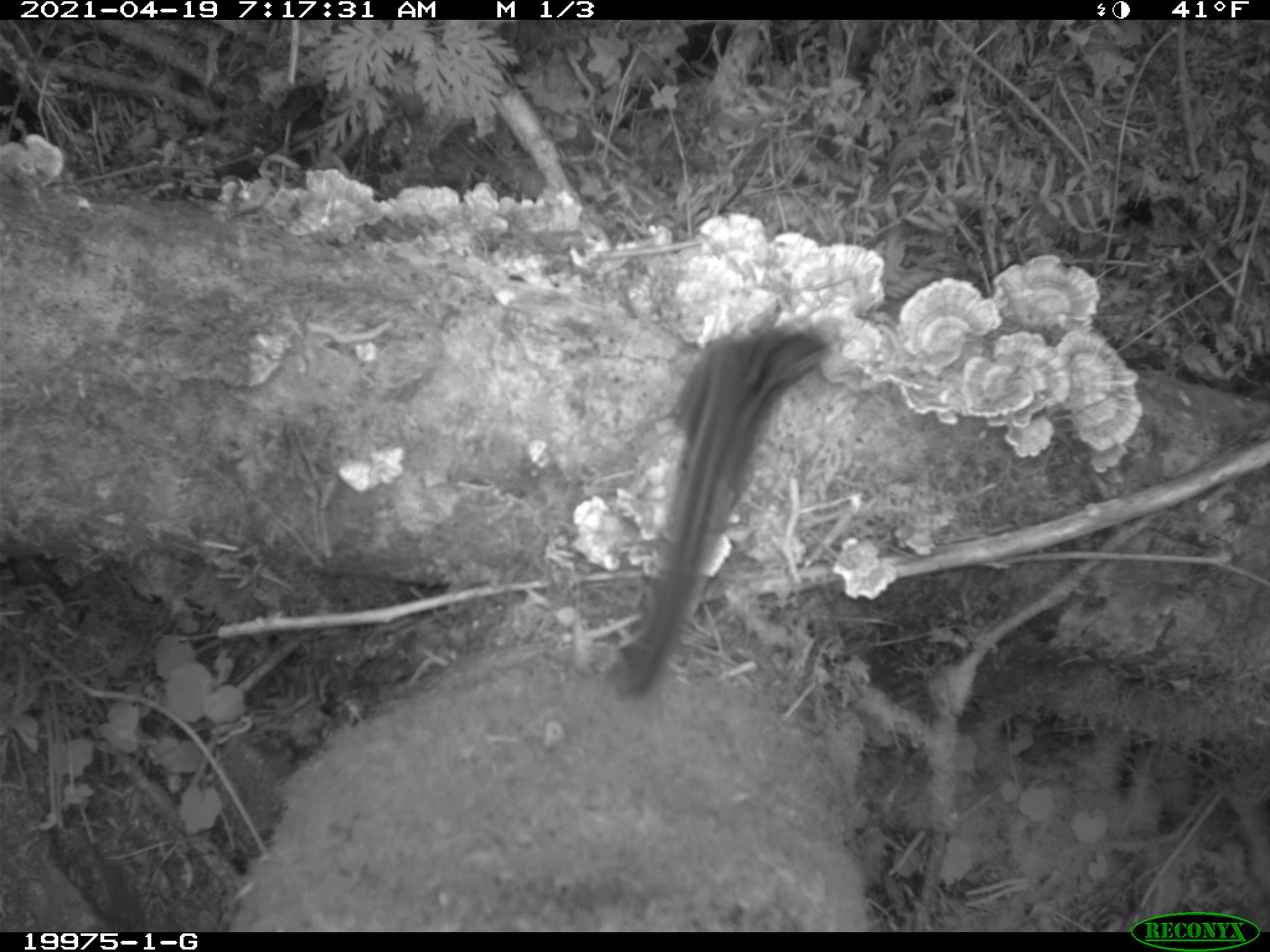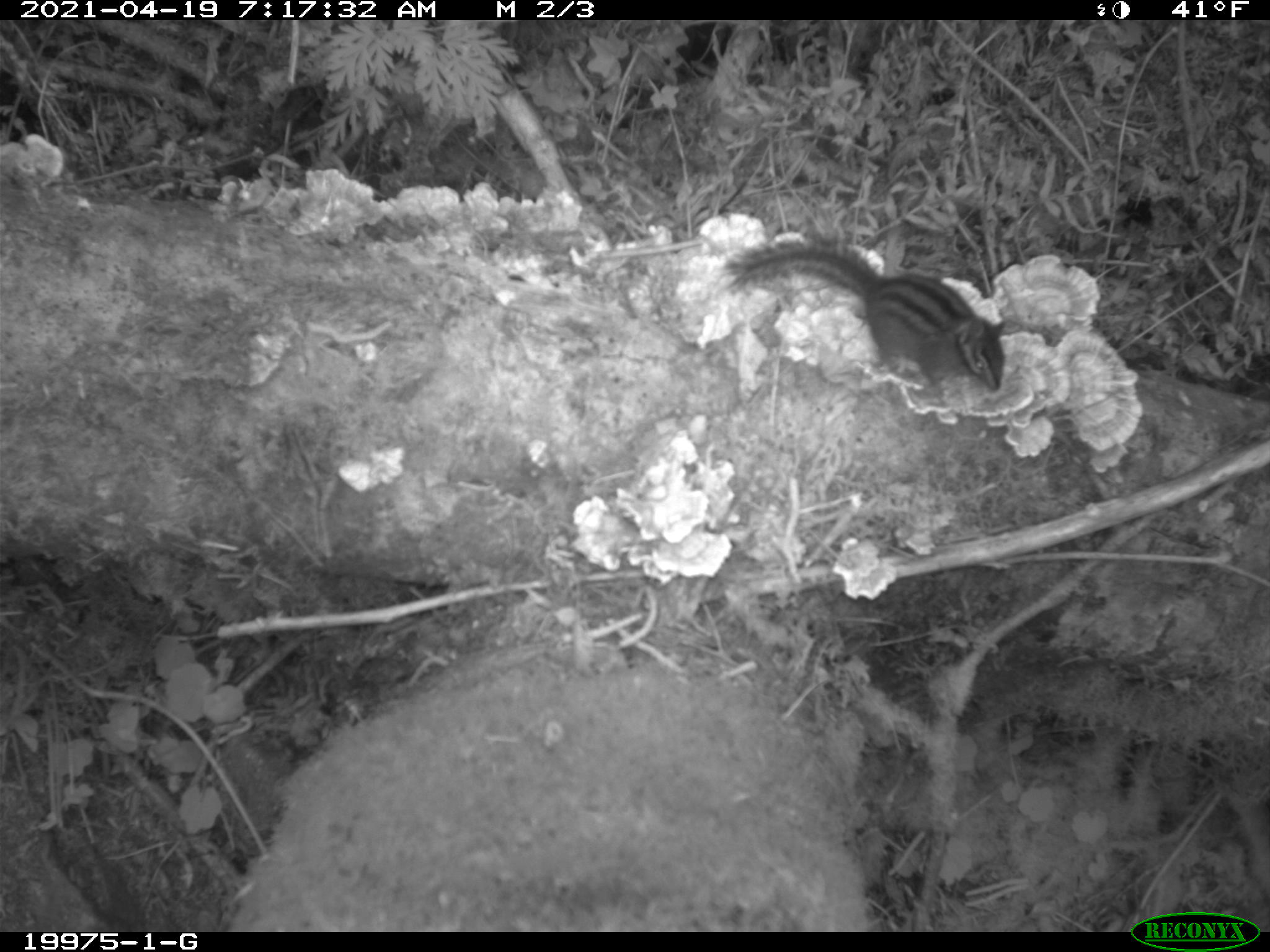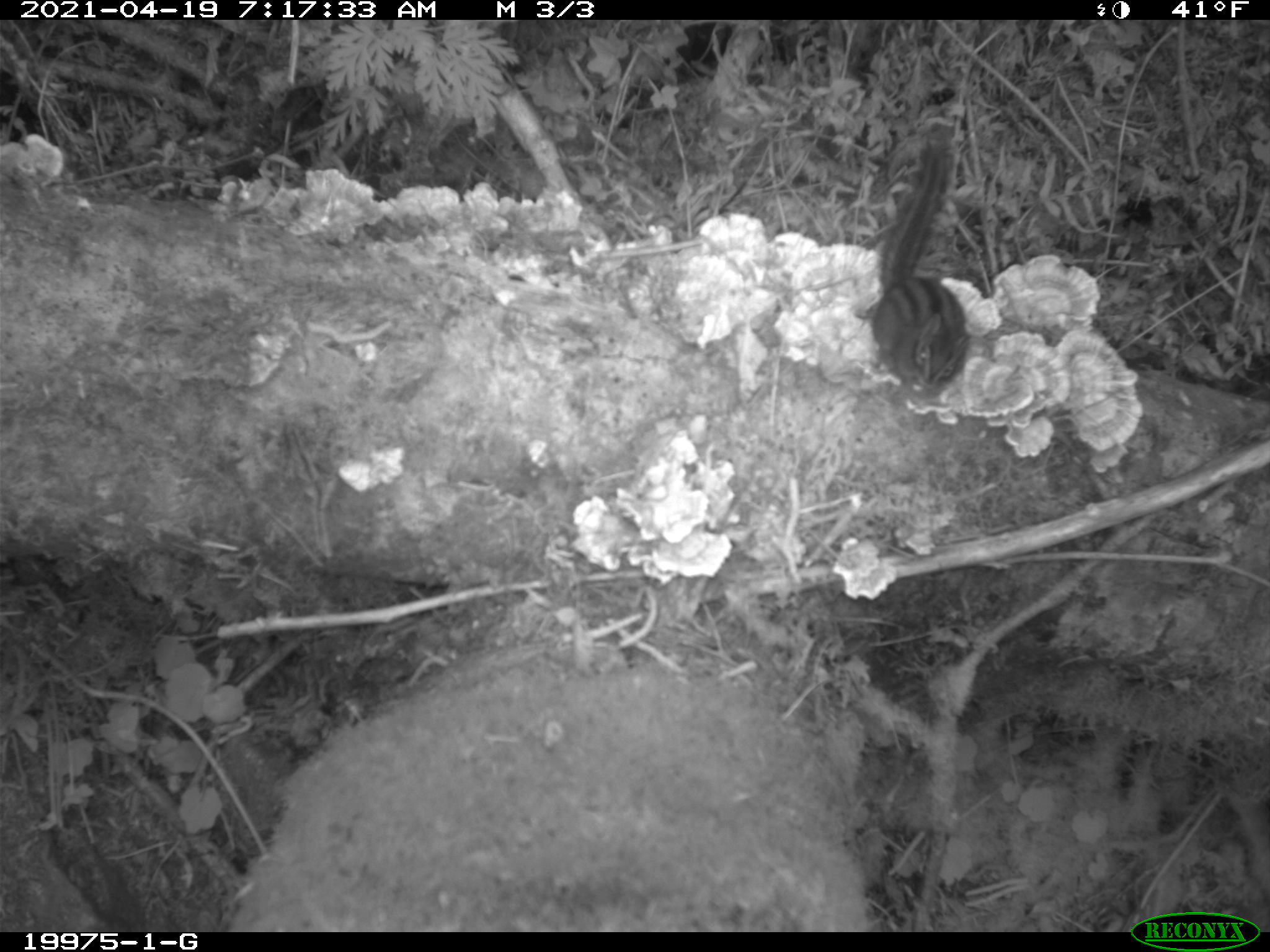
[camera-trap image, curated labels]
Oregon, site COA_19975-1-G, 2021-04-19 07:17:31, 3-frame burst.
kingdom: Animalia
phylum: Chordata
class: Mammalia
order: Rodentia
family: Sciuridae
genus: Neotamias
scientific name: Neotamias townsendii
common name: townsend's chipmunk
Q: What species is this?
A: Townsend's chipmunk (Neotamias townsendii).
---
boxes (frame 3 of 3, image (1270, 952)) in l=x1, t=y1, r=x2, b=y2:
townsend's chipmunk: l=872, t=130, r=975, b=391